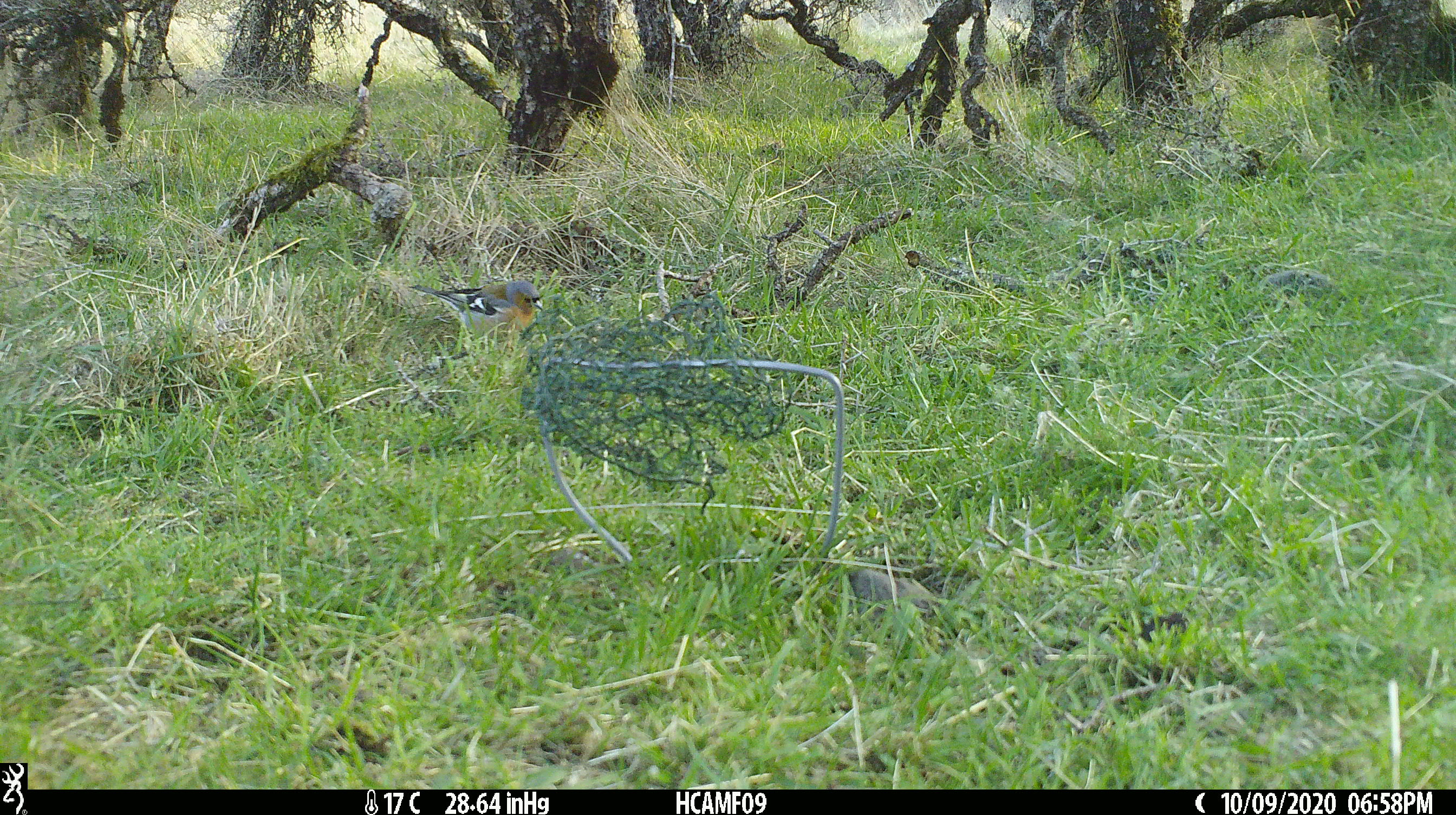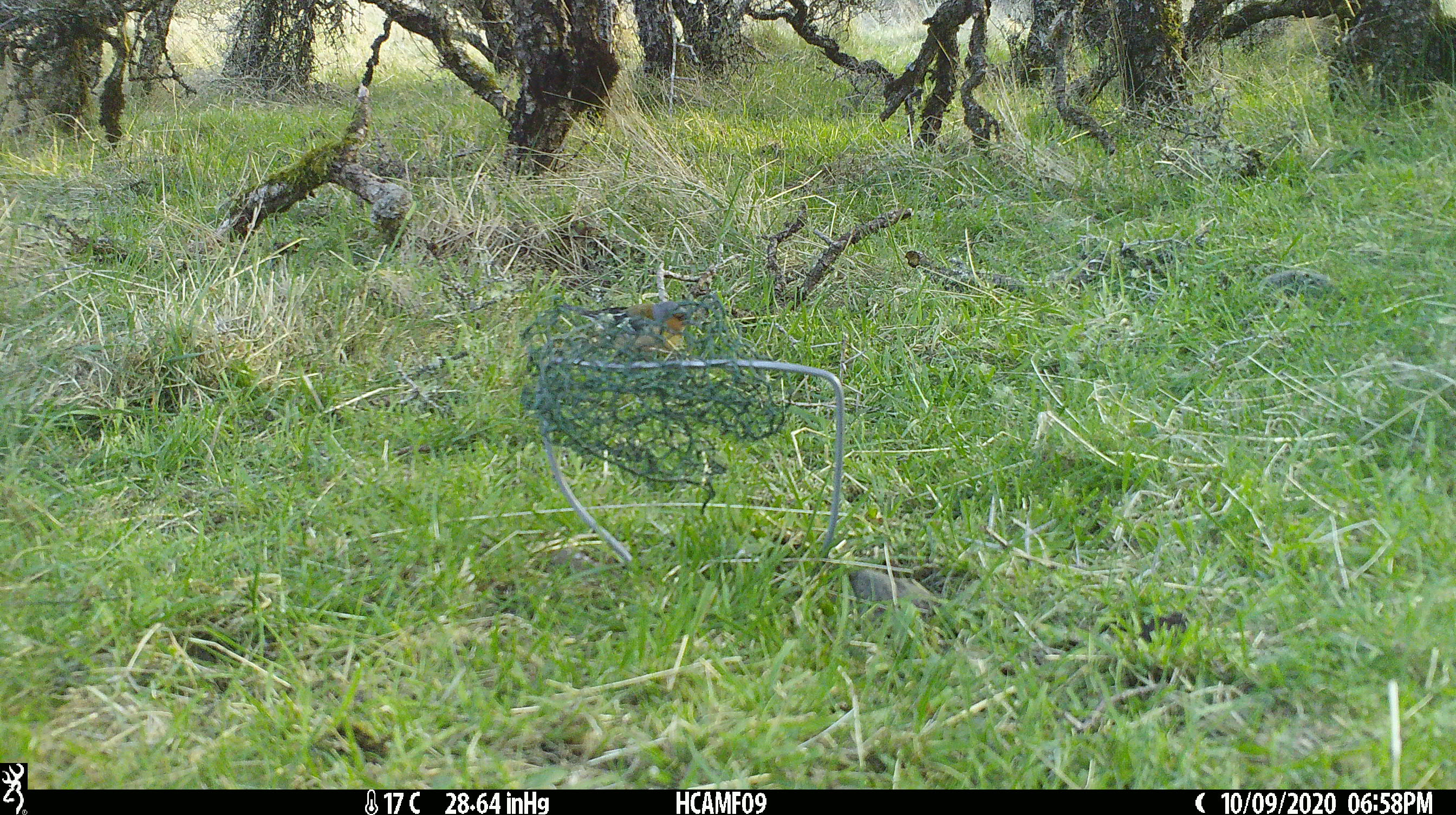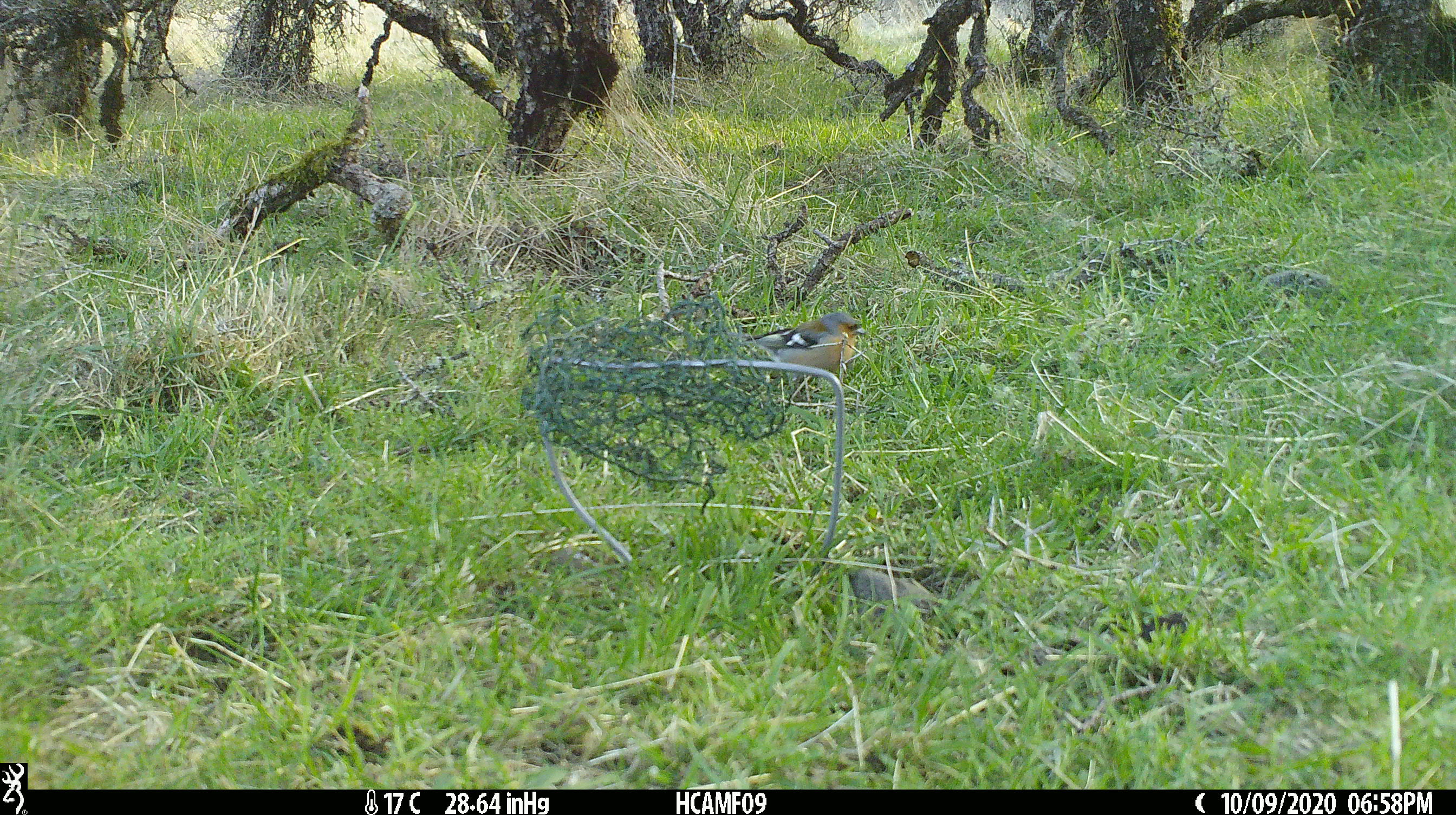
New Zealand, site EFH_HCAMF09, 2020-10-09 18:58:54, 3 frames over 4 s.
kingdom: Animalia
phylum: Chordata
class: Aves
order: Passeriformes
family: Fringillidae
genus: Fringilla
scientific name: Fringilla coelebs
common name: common chaffinch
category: chaffinch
Chaffinch (common chaffinch) (Fringilla coelebs).